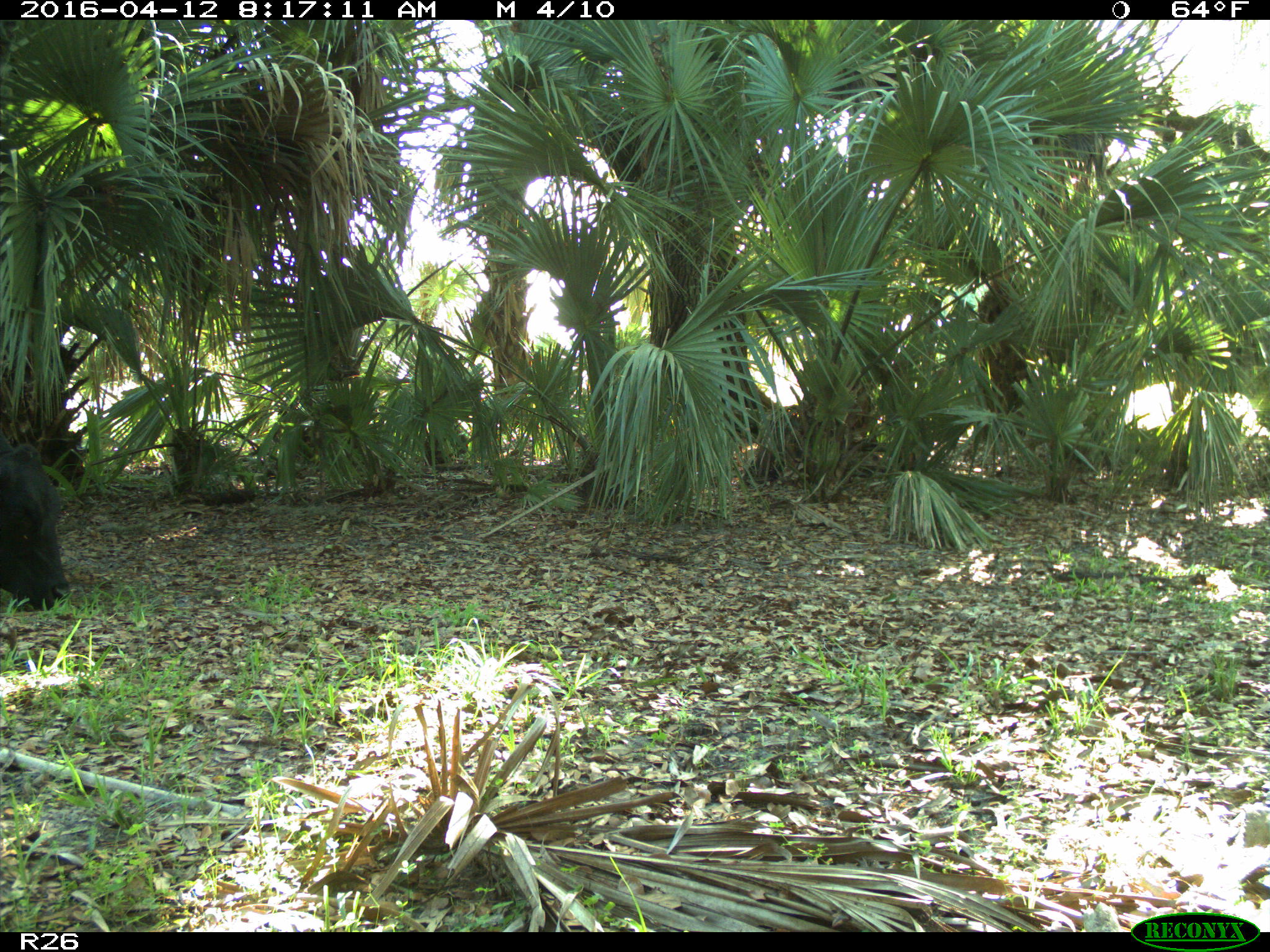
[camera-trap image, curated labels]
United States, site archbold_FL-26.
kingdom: Animalia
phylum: Chordata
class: Mammalia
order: Artiodactyla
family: Bovidae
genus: Bos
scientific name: Bos taurus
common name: domestic cow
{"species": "Bos taurus (domestic cow)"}